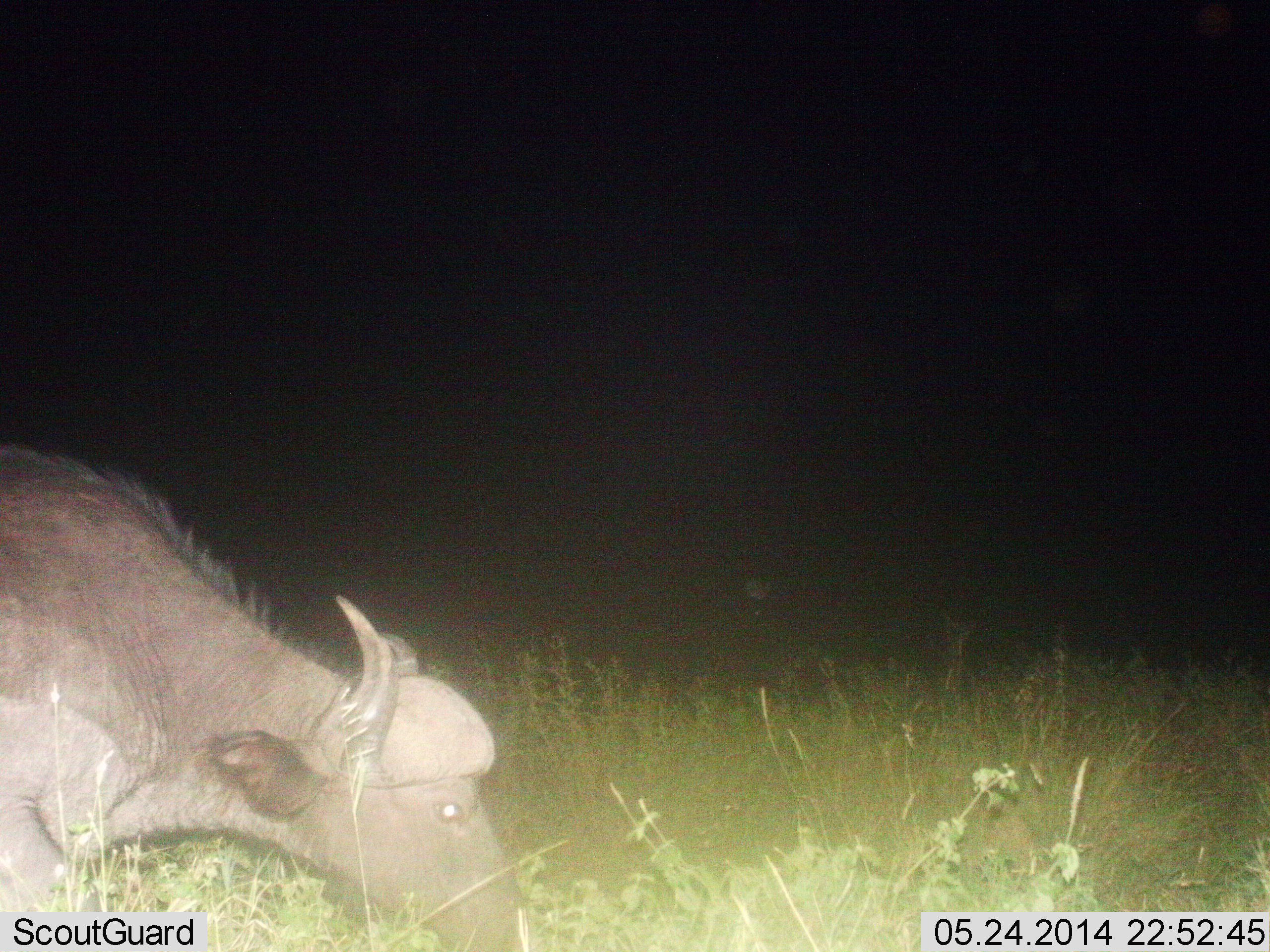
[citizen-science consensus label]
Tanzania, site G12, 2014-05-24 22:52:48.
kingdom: Animalia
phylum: Chordata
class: Mammalia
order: Artiodactyla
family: Bovidae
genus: Syncerus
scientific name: Syncerus caffer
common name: cape buffalo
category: buffalo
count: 1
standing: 17%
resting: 0%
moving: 13%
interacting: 0%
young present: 0%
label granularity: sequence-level